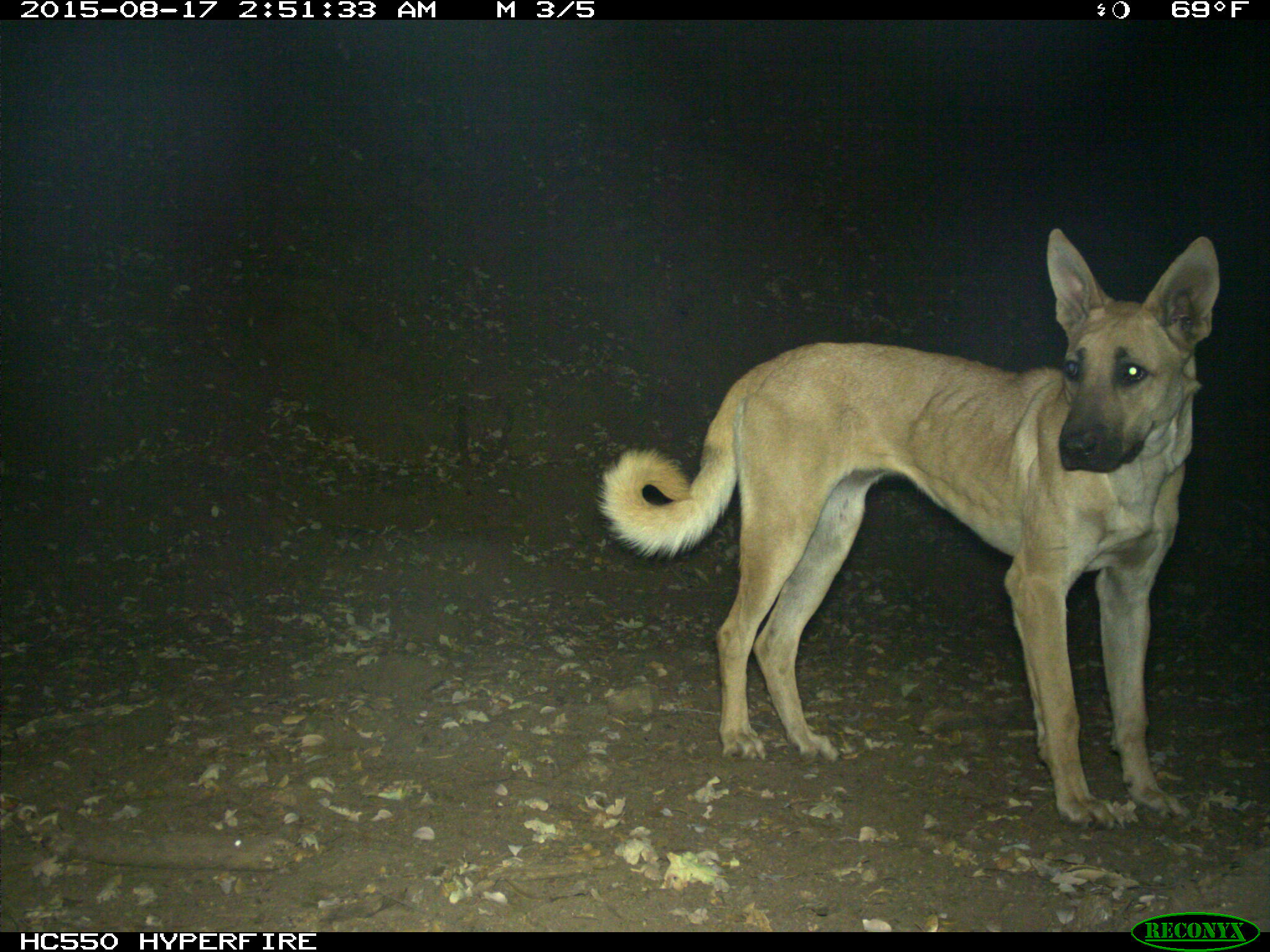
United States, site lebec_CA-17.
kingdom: Animalia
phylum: Chordata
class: Mammalia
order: Carnivora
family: Canidae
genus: Canis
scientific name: Canis familiaris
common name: domestic dog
Canis familiaris (domestic dog).